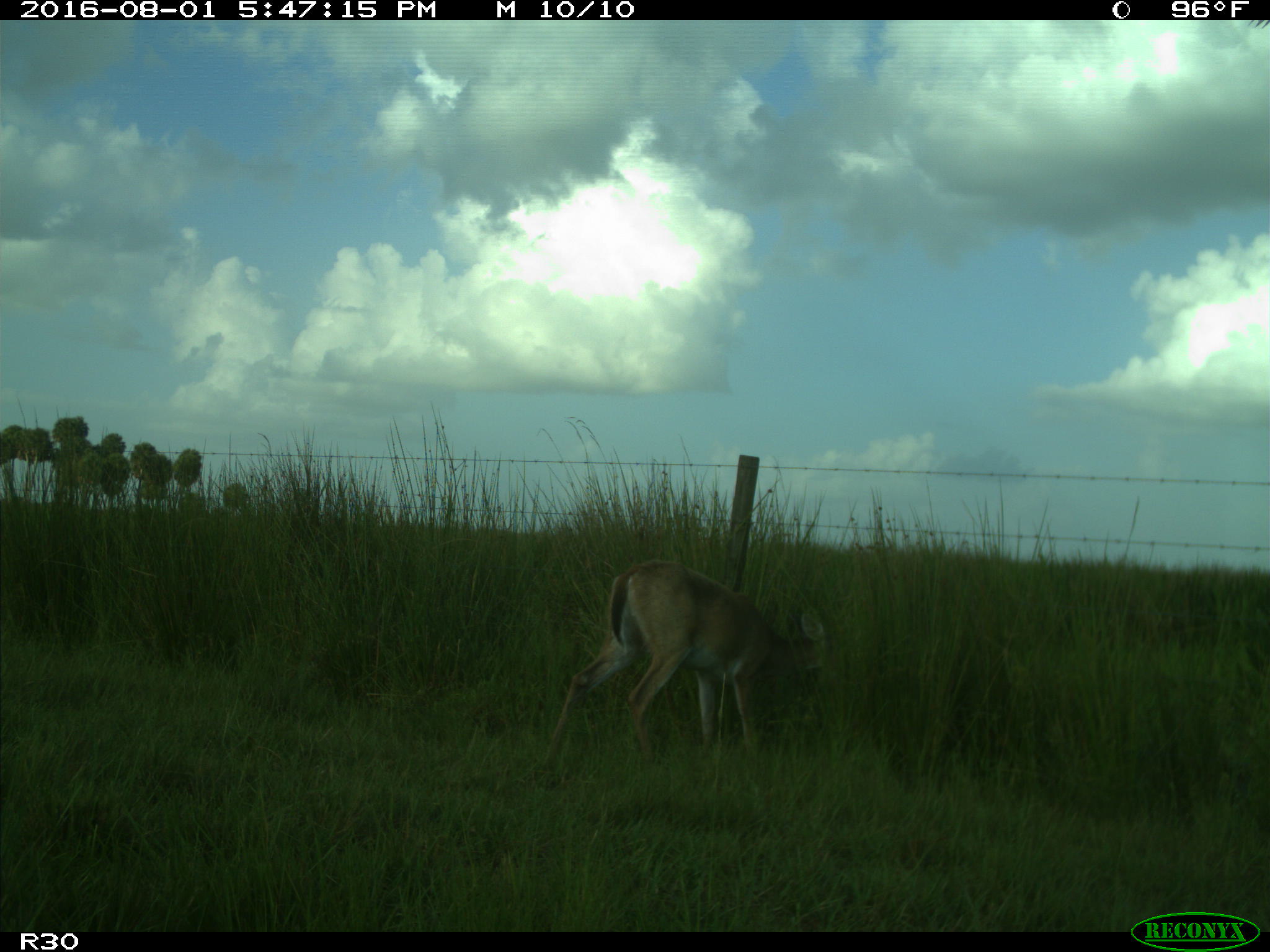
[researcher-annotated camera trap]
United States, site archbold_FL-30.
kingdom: Animalia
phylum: Chordata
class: Mammalia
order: Artiodactyla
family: Cervidae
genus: Odocoileus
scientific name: Odocoileus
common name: deer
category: unidentified deer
Unidentified deer (deer) (Odocoileus).